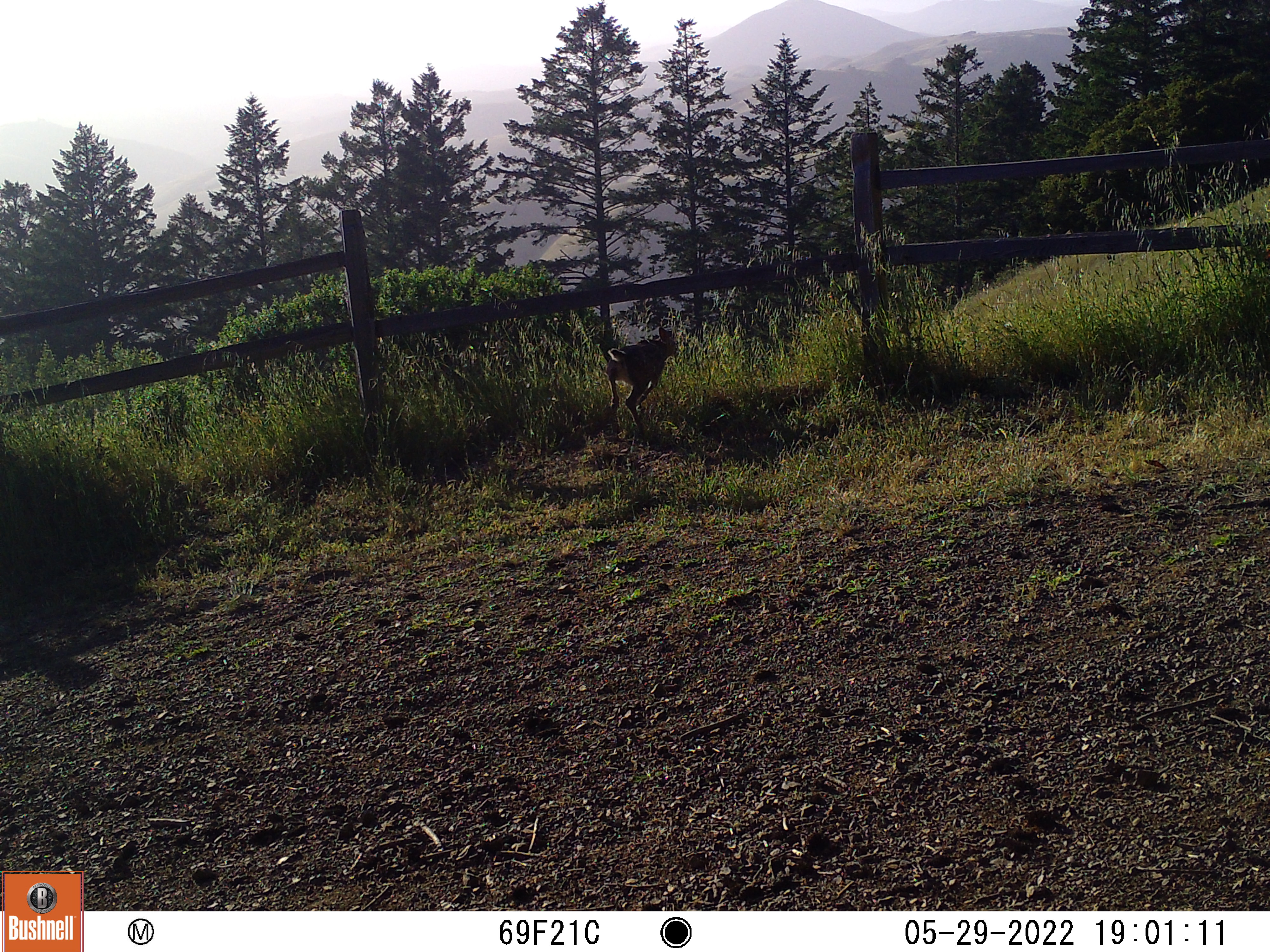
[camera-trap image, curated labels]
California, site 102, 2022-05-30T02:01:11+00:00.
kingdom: Animalia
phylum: Chordata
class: Mammalia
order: Artiodactyla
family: Cervidae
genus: Odocoileus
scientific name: Odocoileus hemionus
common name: mule deer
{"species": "mule deer (Odocoileus hemionus)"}